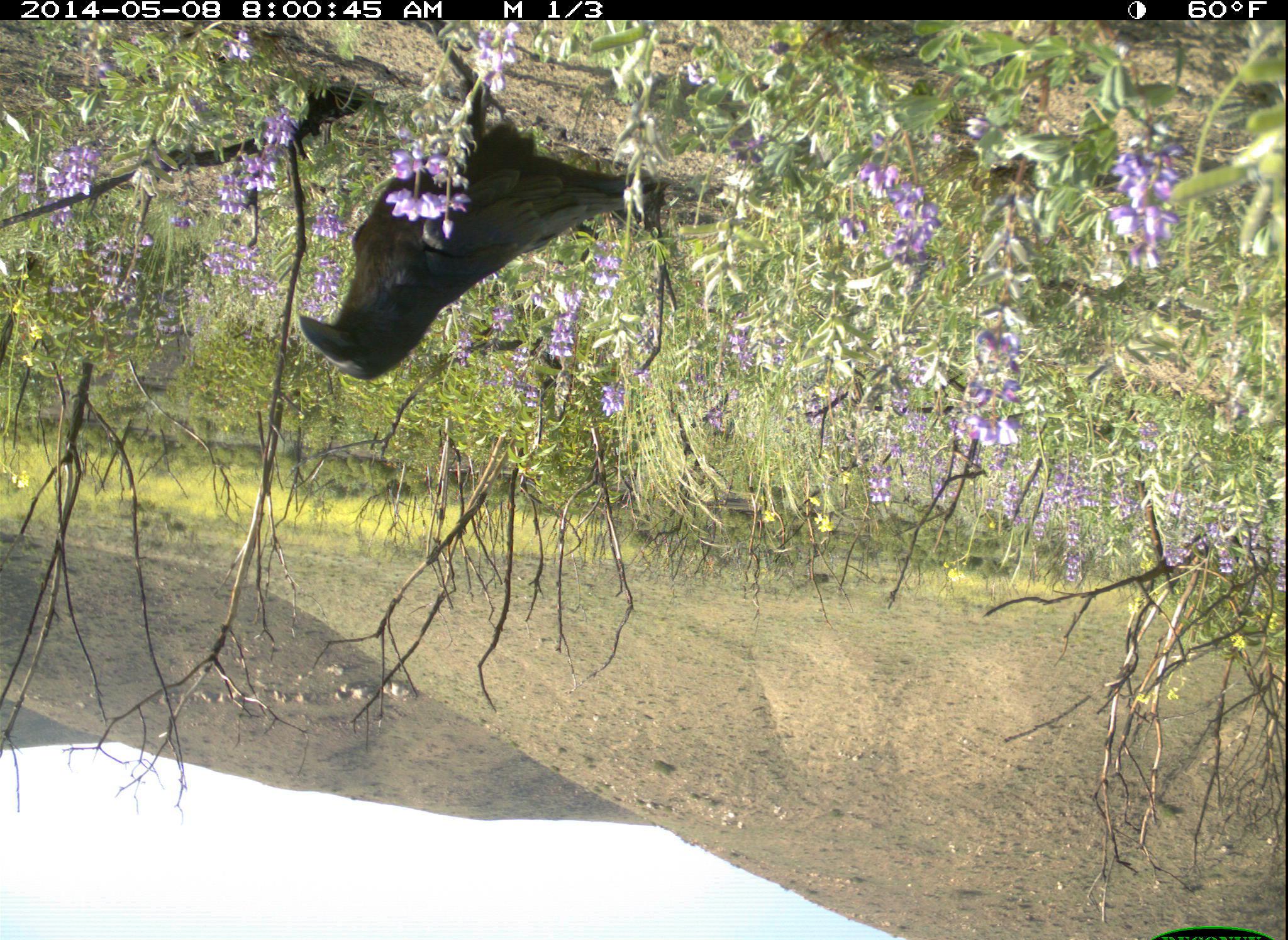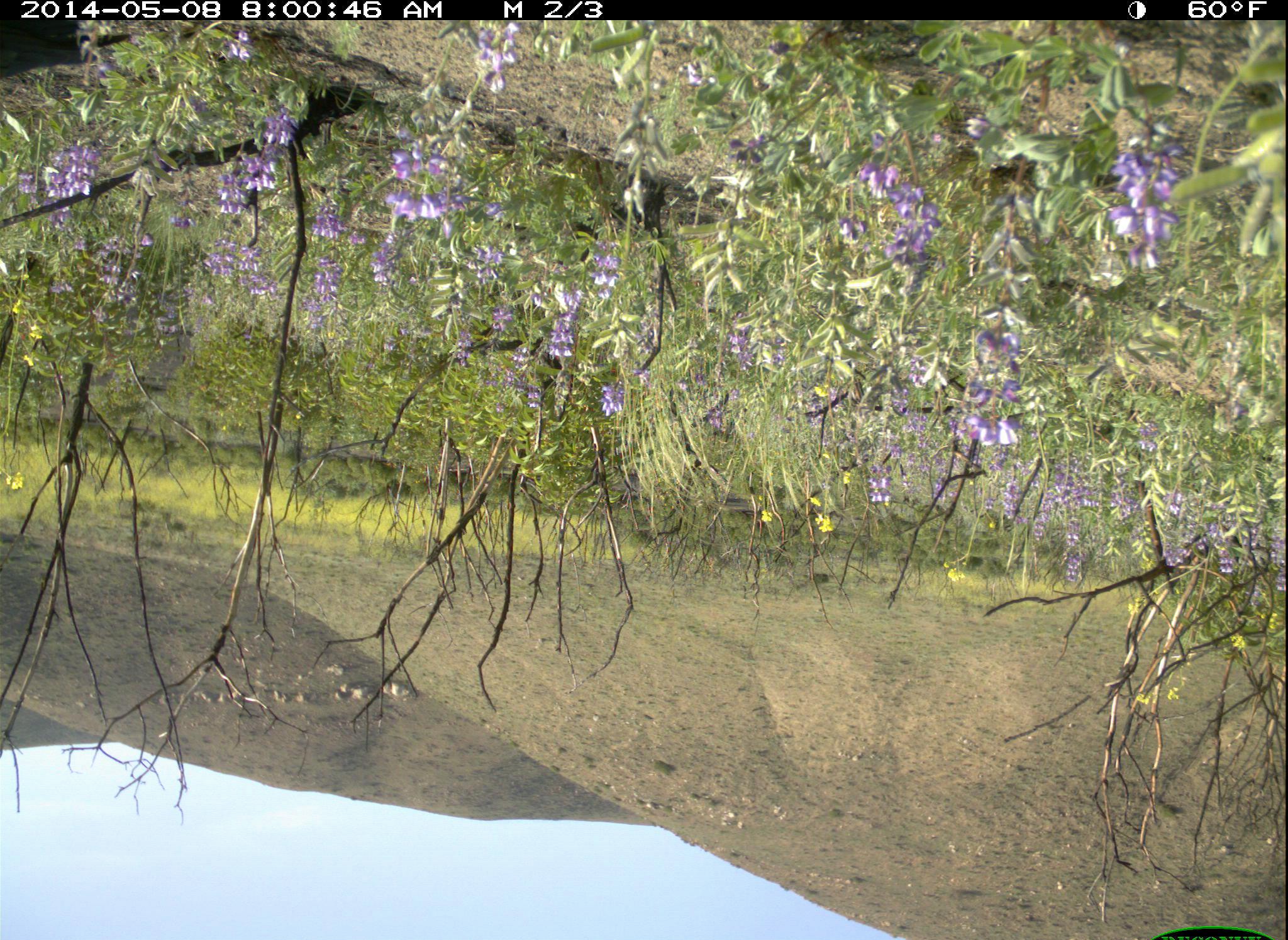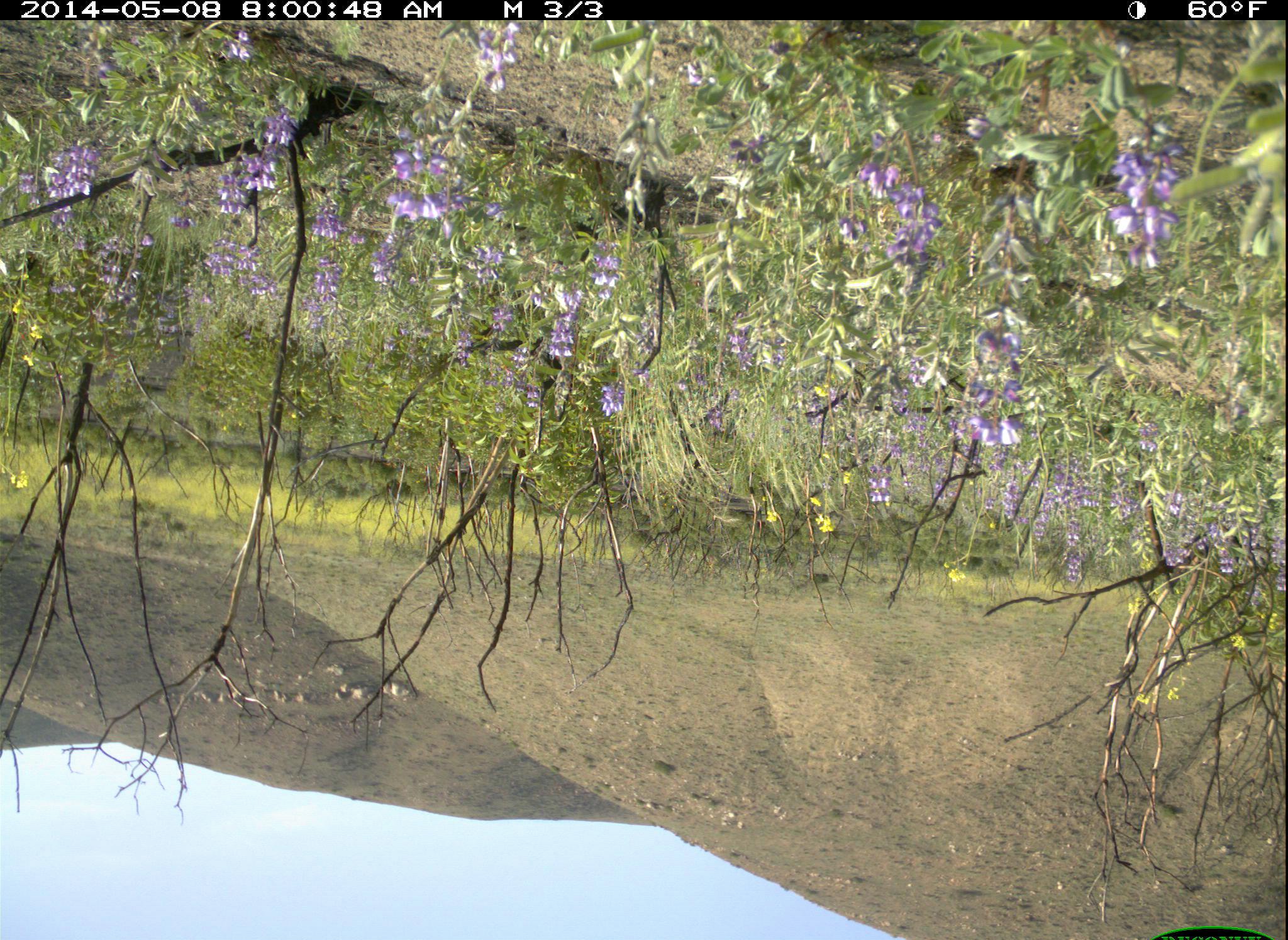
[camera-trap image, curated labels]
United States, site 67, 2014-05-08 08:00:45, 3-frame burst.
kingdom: Animalia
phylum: Chordata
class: Aves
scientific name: Aves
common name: bird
Bird (Aves).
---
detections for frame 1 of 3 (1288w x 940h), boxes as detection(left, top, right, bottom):
bird: detection(296, 52, 732, 383)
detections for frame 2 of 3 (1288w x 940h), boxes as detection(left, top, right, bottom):
bird: detection(2, 17, 135, 79)